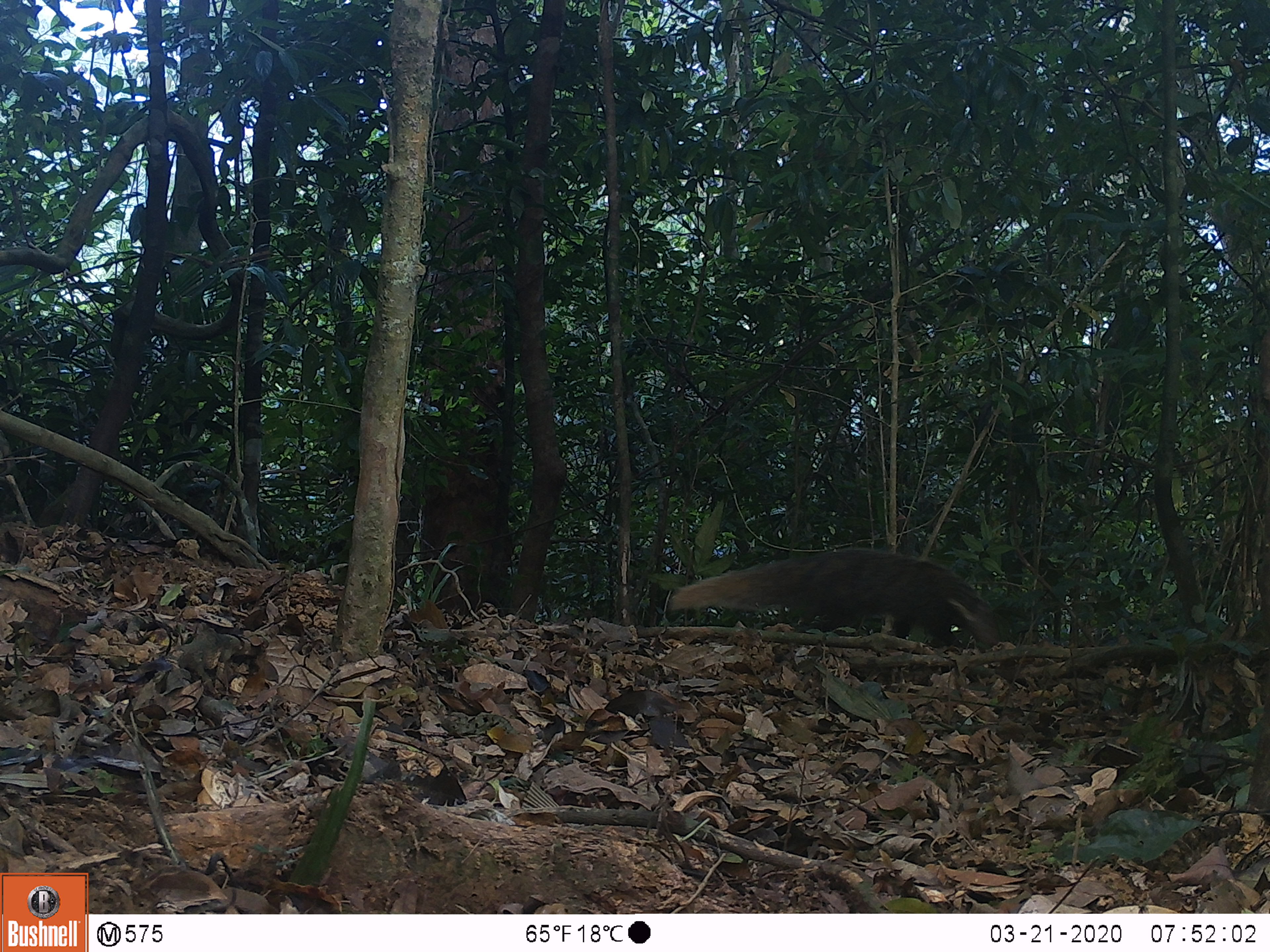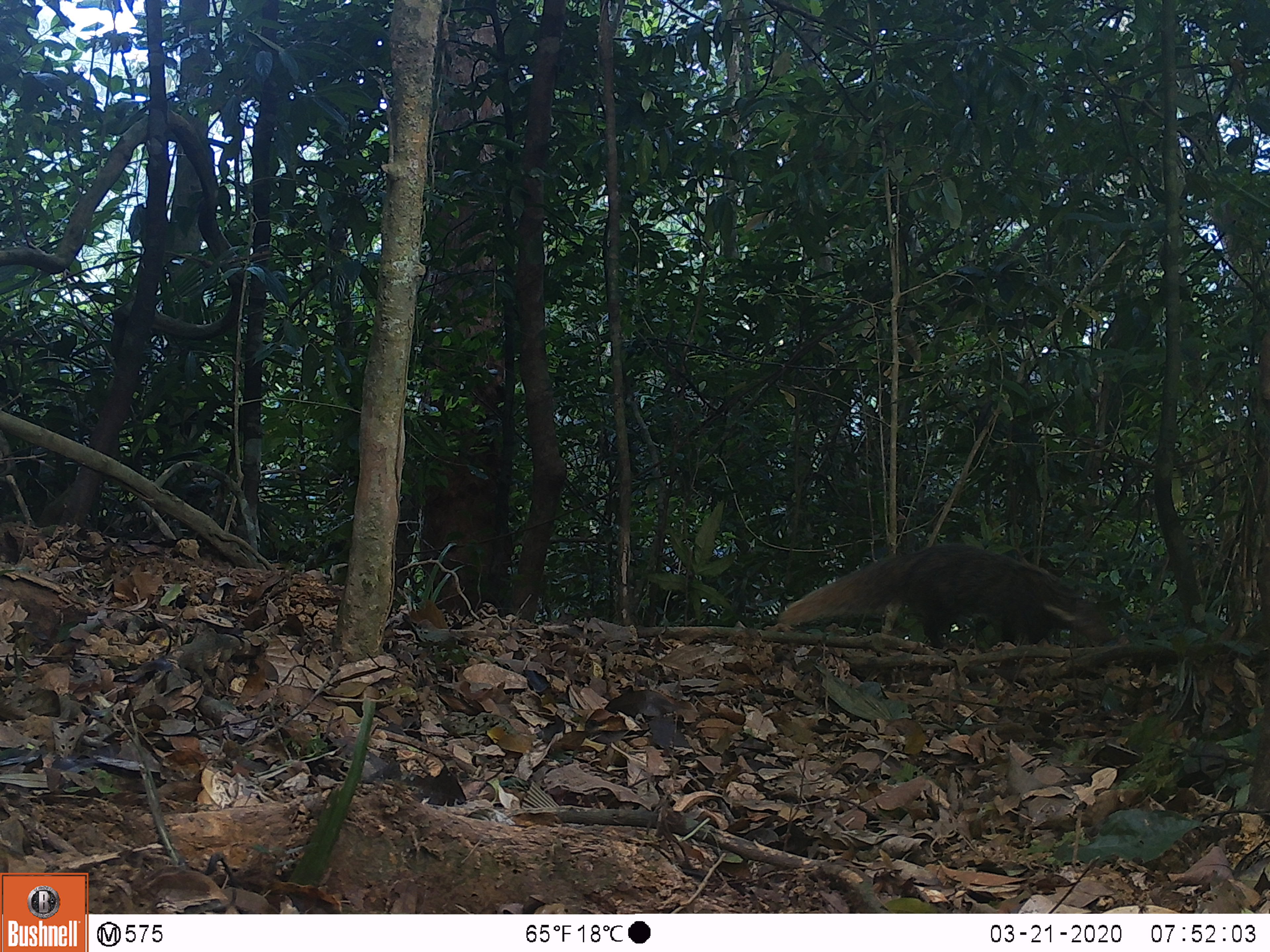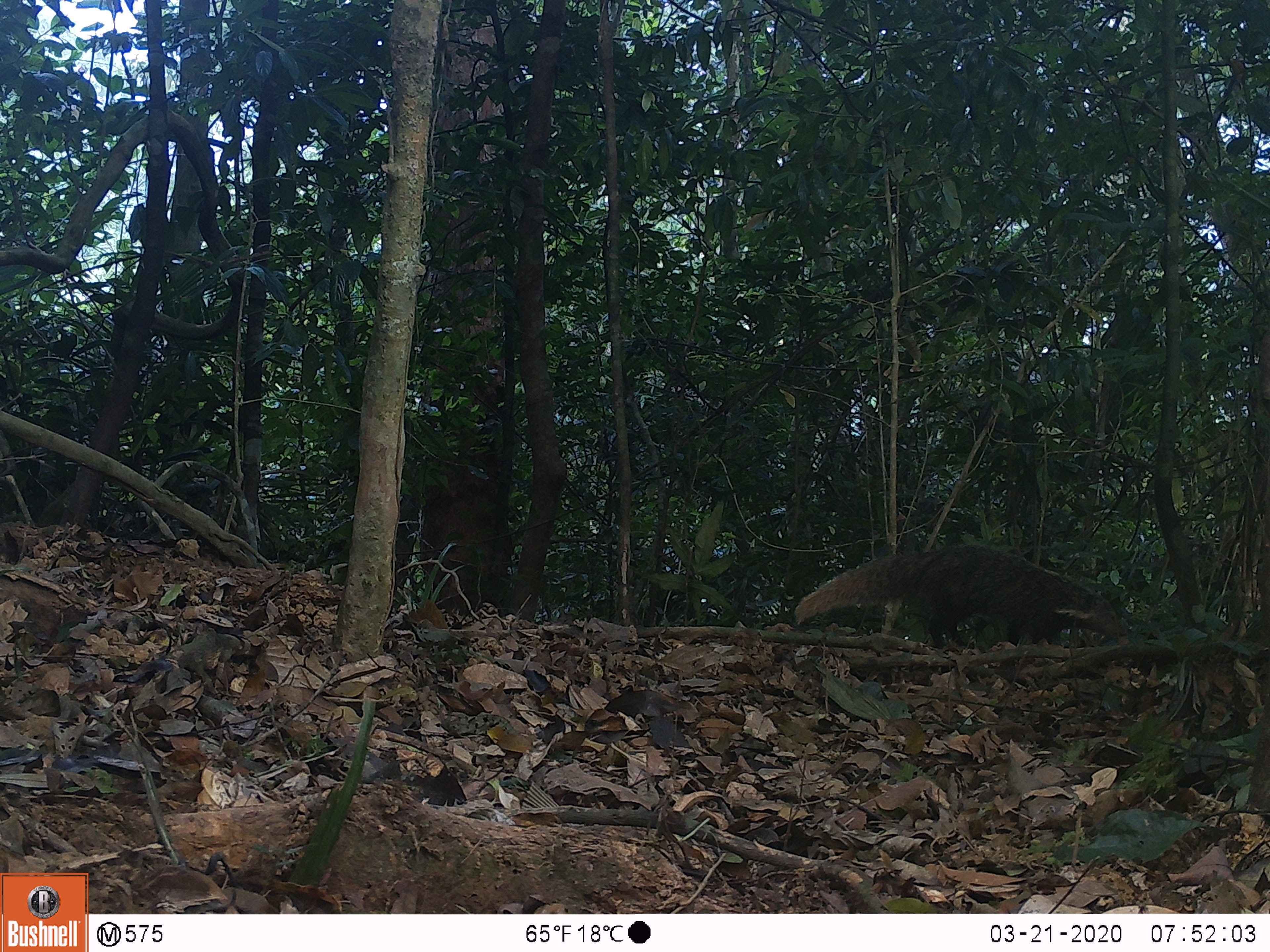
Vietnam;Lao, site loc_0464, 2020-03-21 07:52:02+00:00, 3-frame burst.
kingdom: Animalia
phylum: Chordata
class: Mammalia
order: Carnivora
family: Herpestidae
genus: Urva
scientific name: Urva urva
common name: crab-eating mongoose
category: crab eating mongoose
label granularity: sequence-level